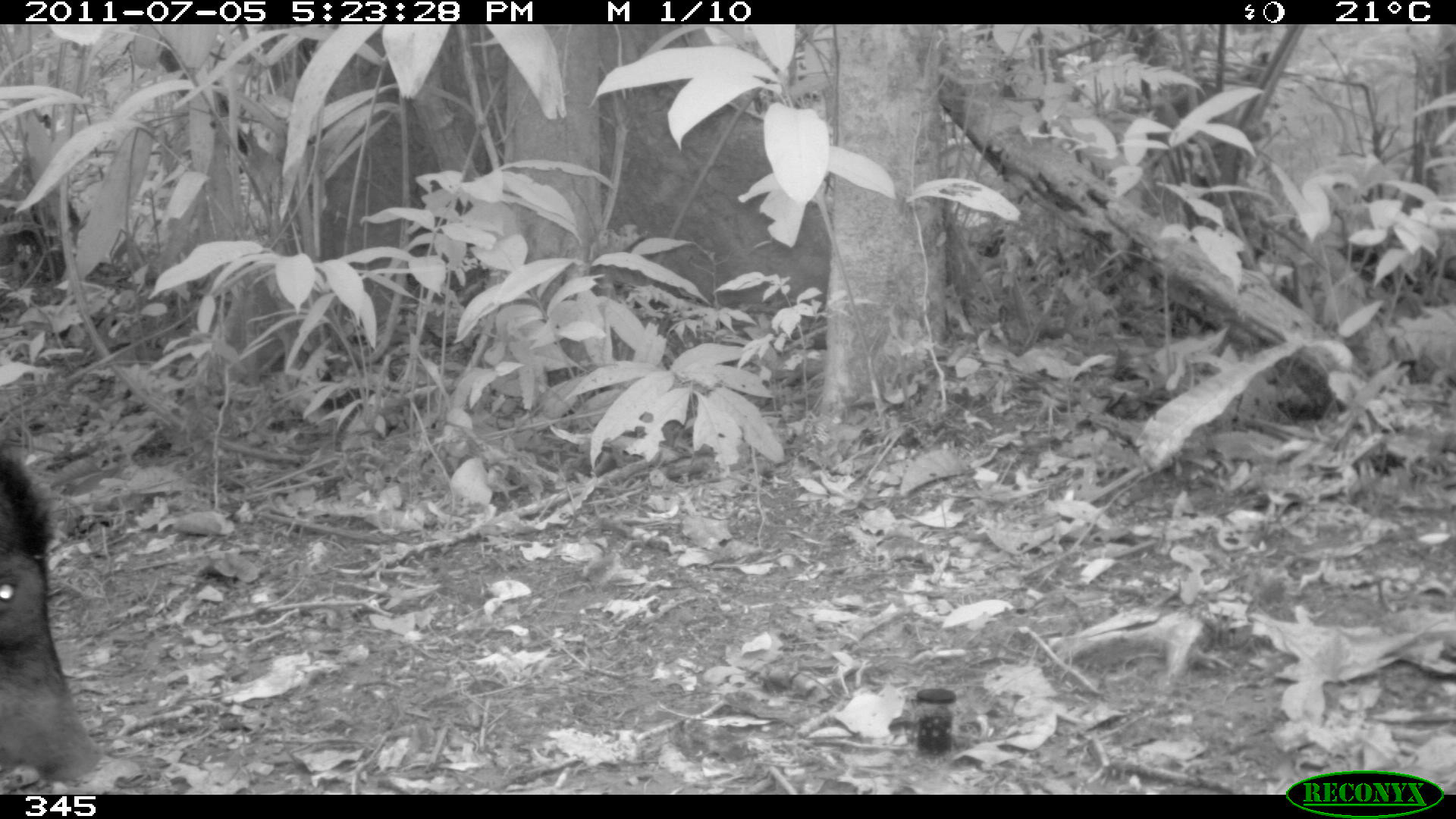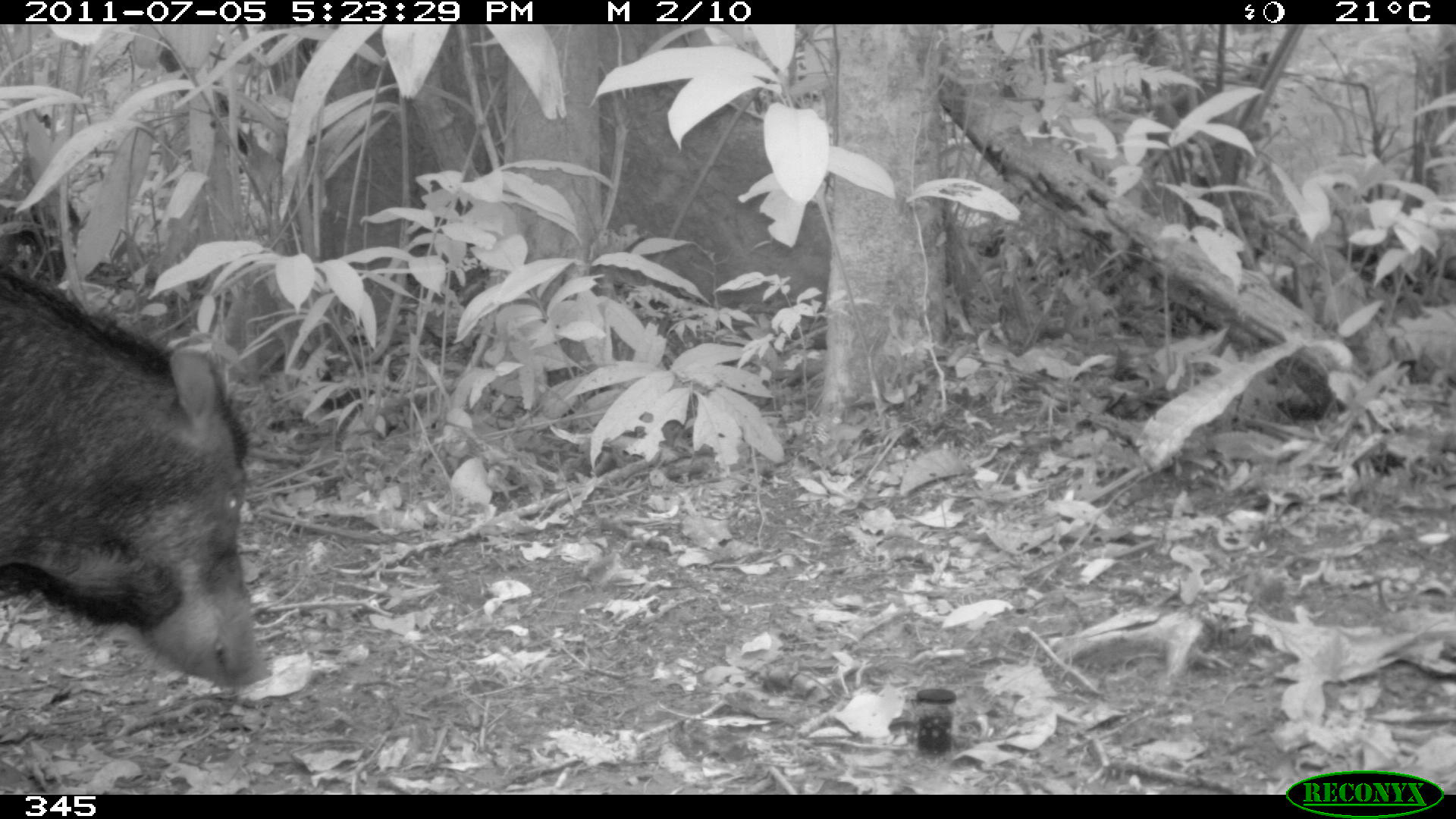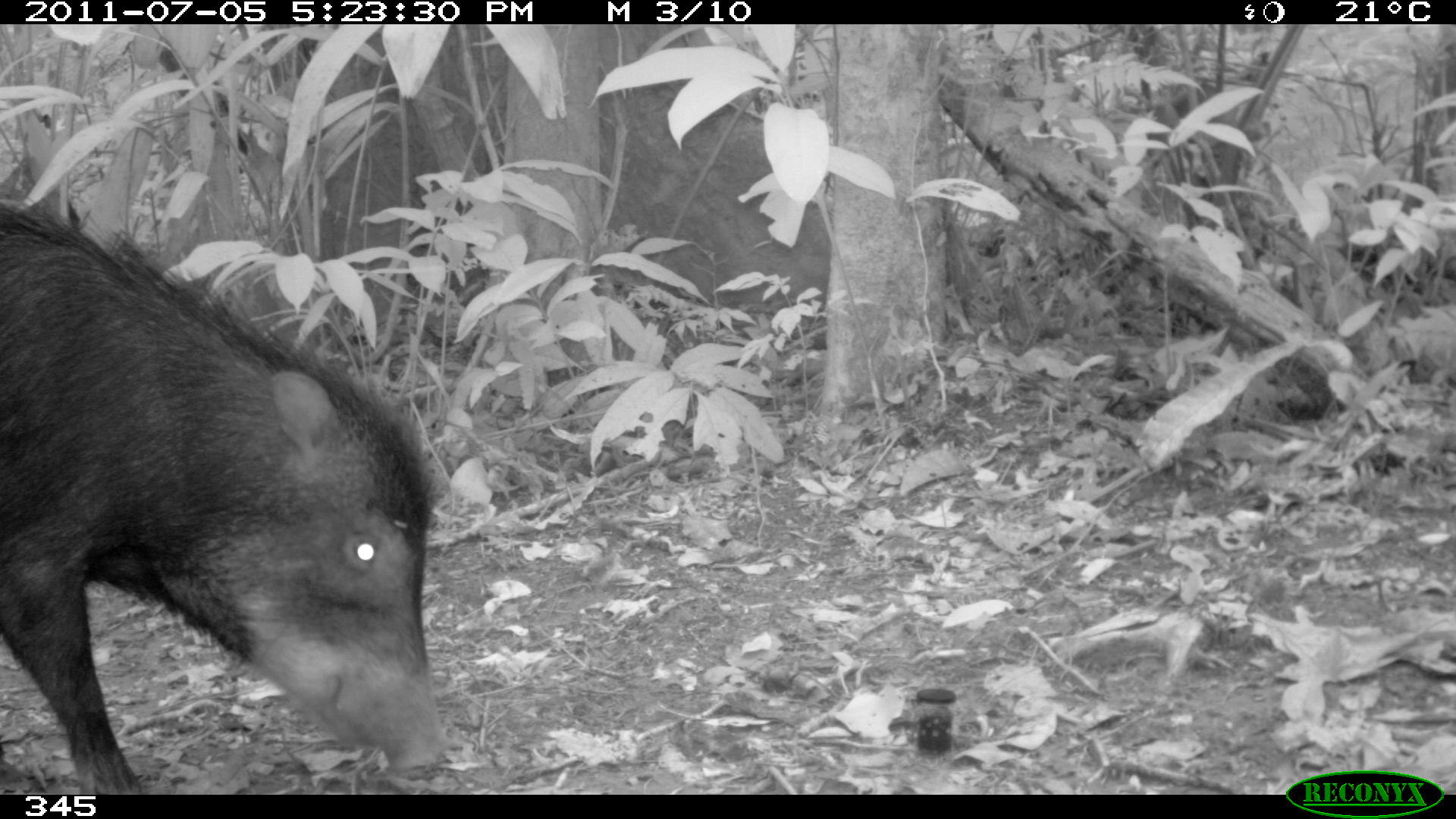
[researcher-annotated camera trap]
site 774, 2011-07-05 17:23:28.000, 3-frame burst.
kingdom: Animalia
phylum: Chordata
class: Mammalia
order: Artiodactyla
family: Tayassuidae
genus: Tayassu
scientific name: Tayassu pecari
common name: white-lipped peccary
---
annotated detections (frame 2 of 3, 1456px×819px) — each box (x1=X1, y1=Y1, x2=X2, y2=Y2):
tayassu pecari: (x1=0, y1=251, x2=267, y2=685)